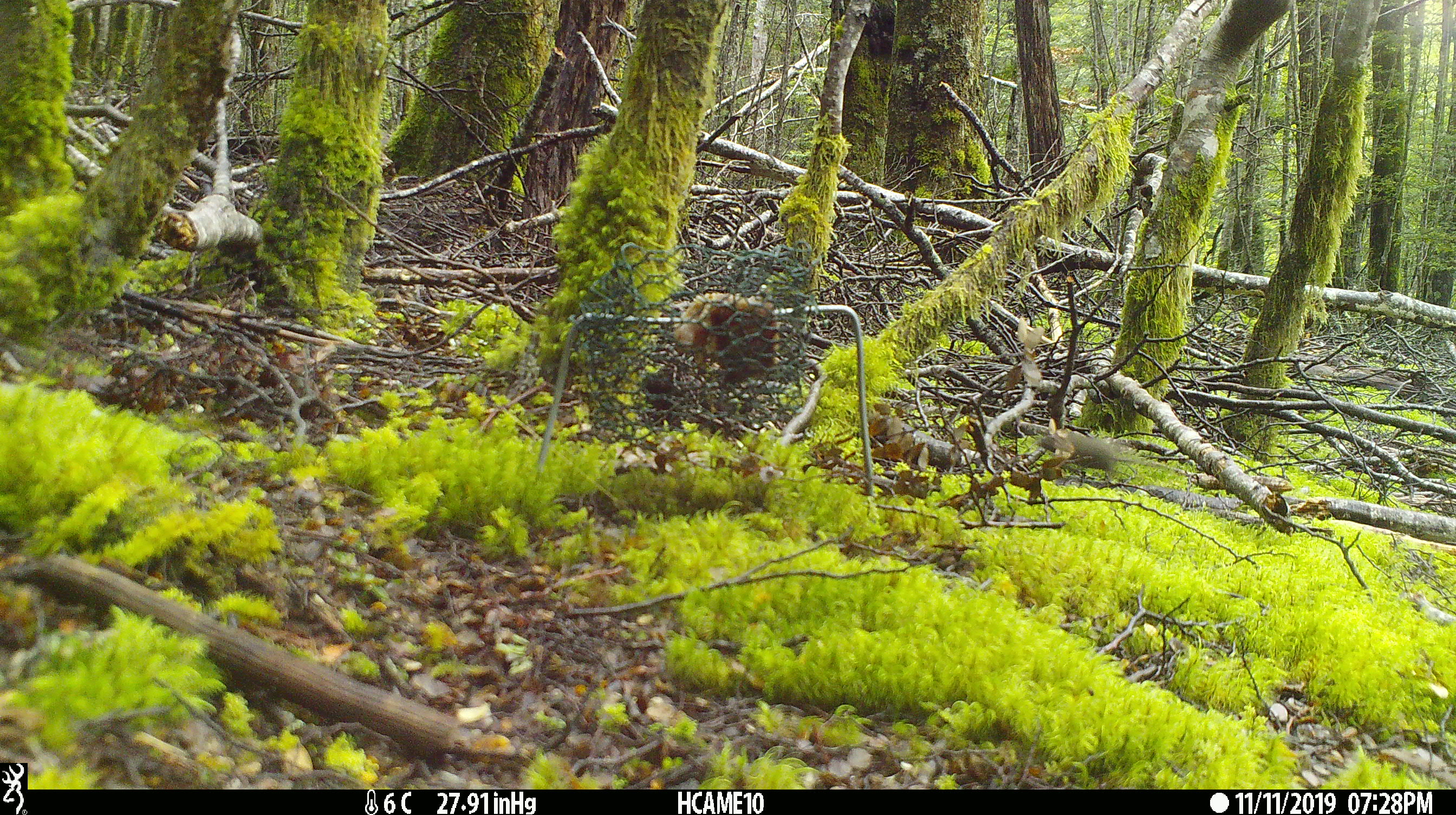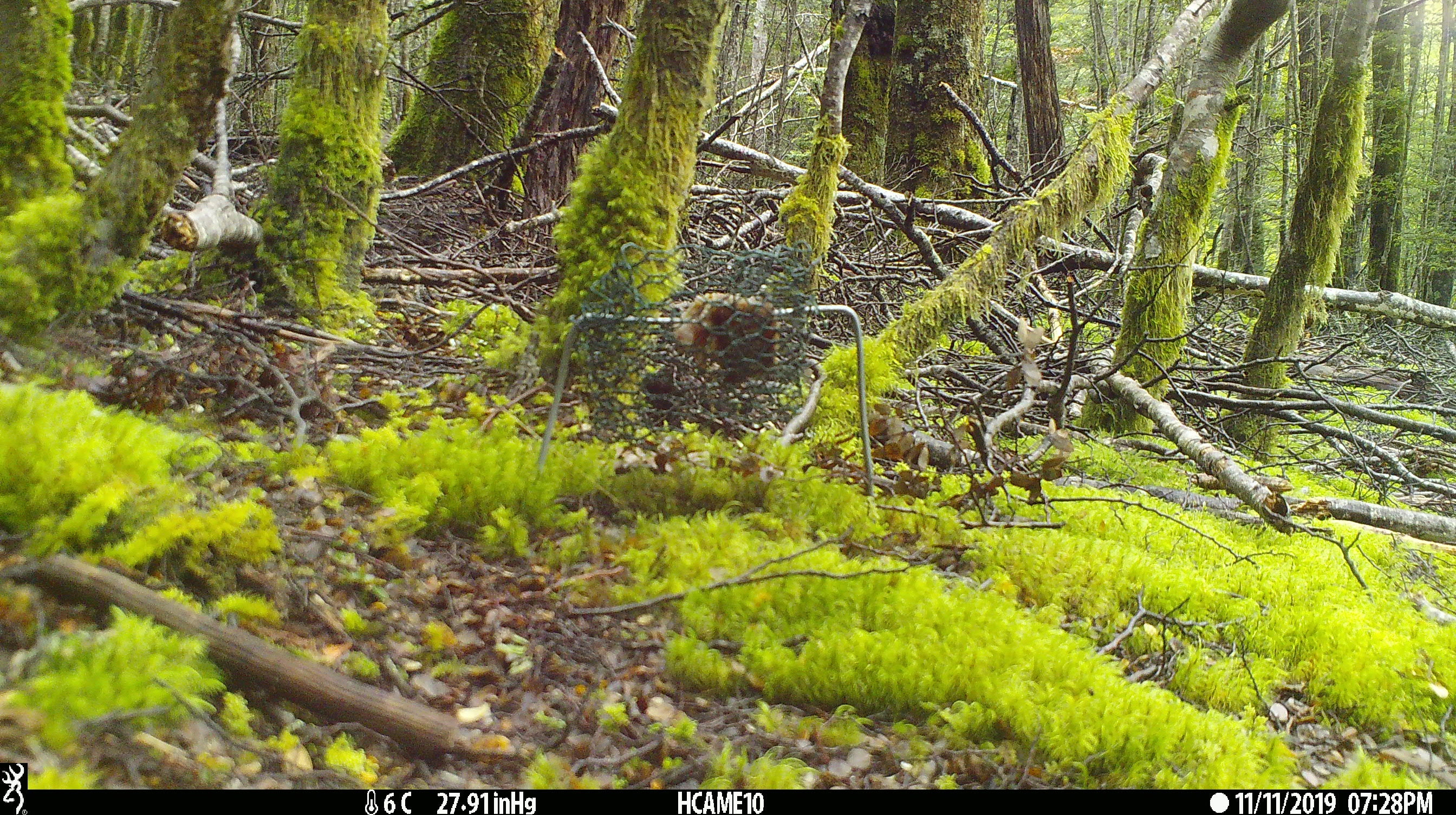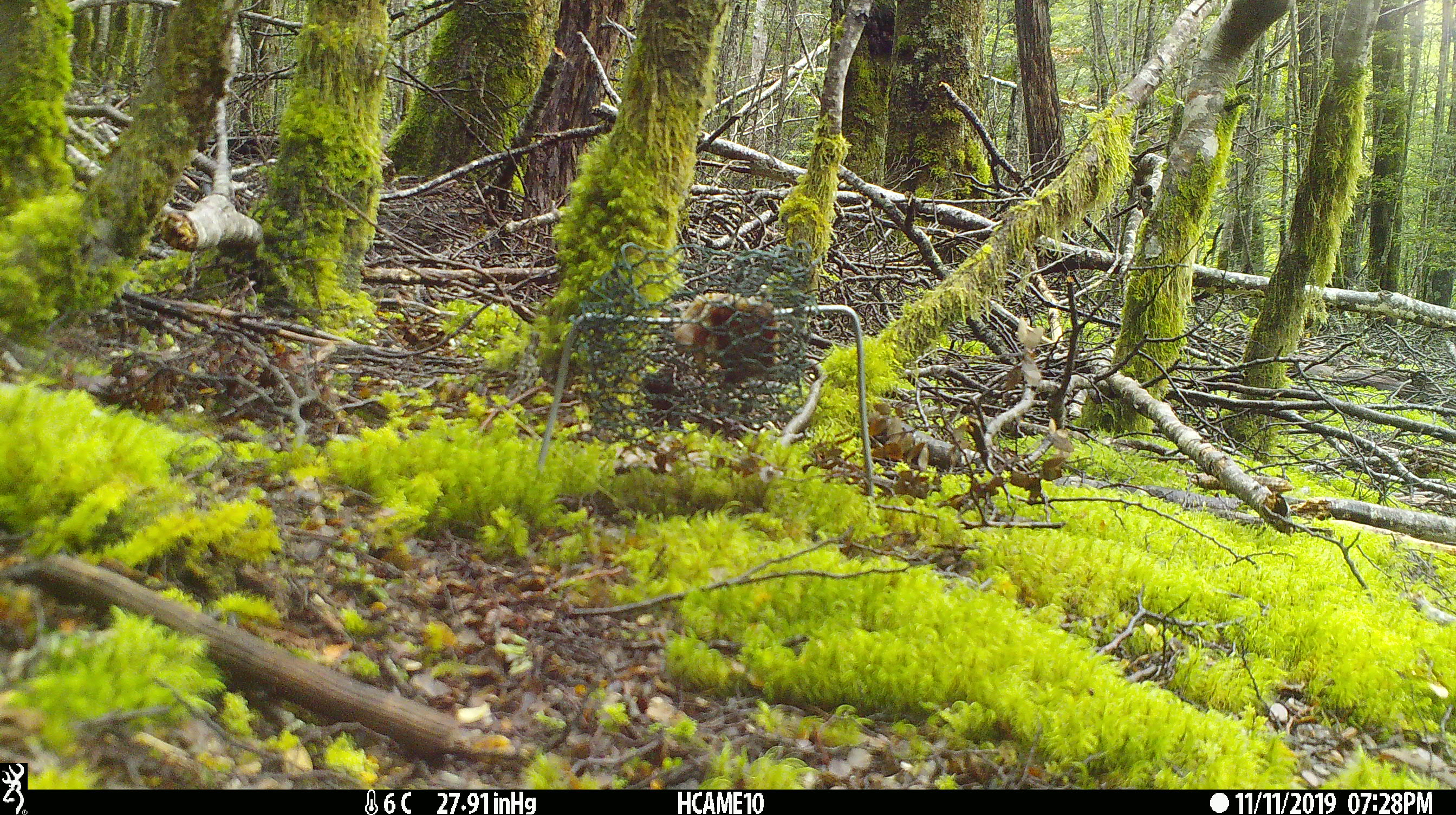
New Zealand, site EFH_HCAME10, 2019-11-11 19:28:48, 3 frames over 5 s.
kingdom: Animalia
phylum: Chordata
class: Mammalia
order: Rodentia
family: Muridae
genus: Mus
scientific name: Mus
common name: mouse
Mouse (Mus).